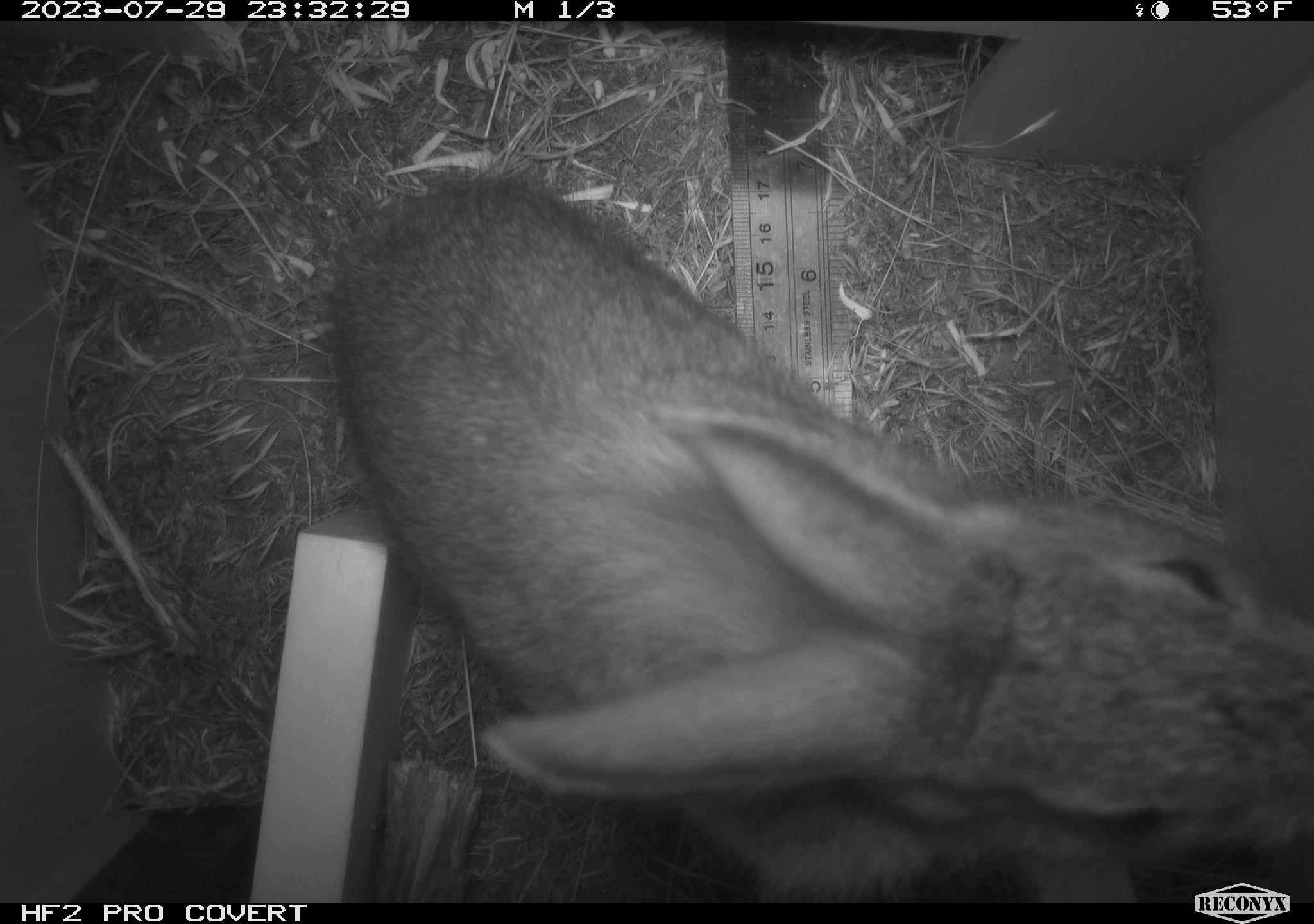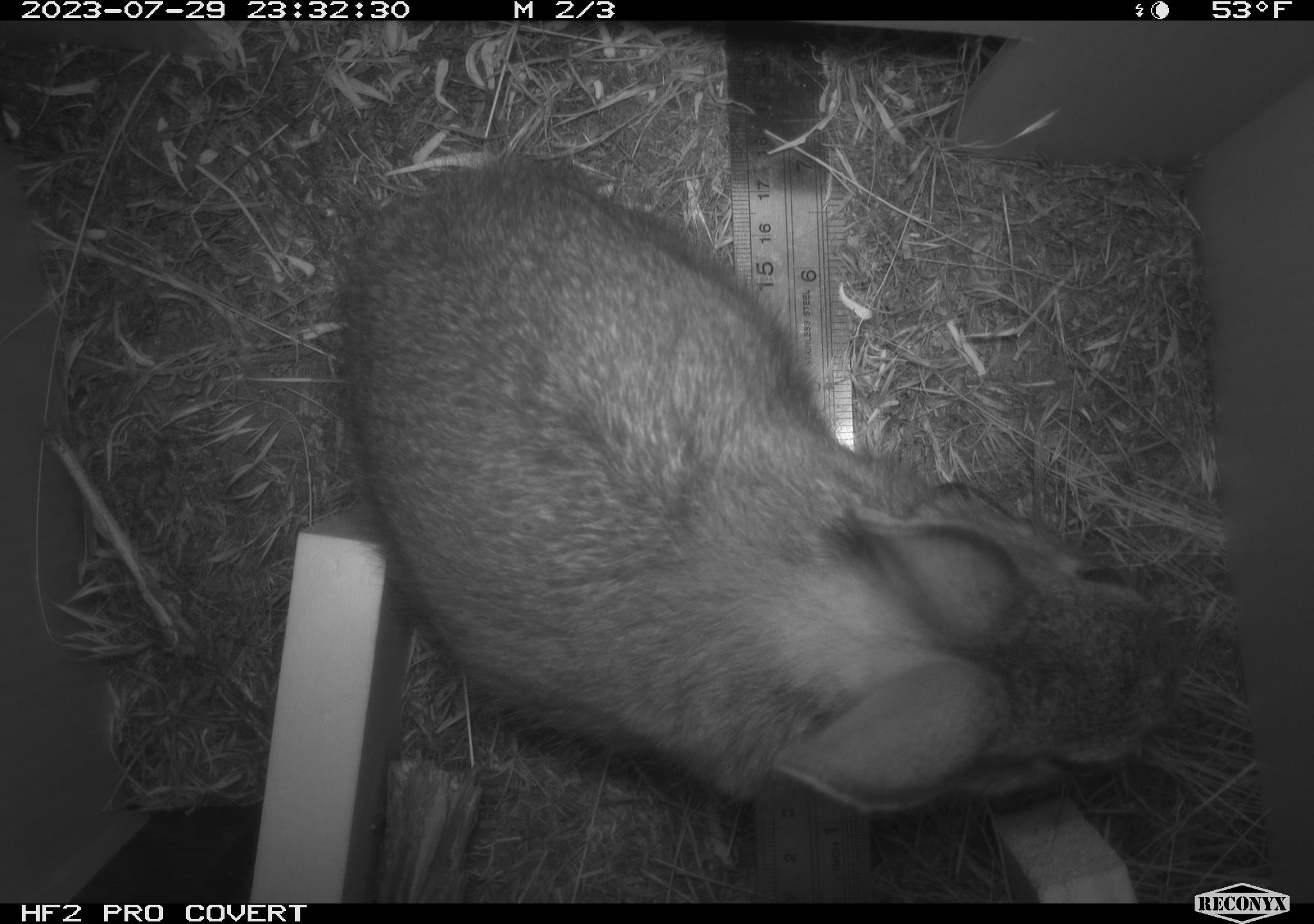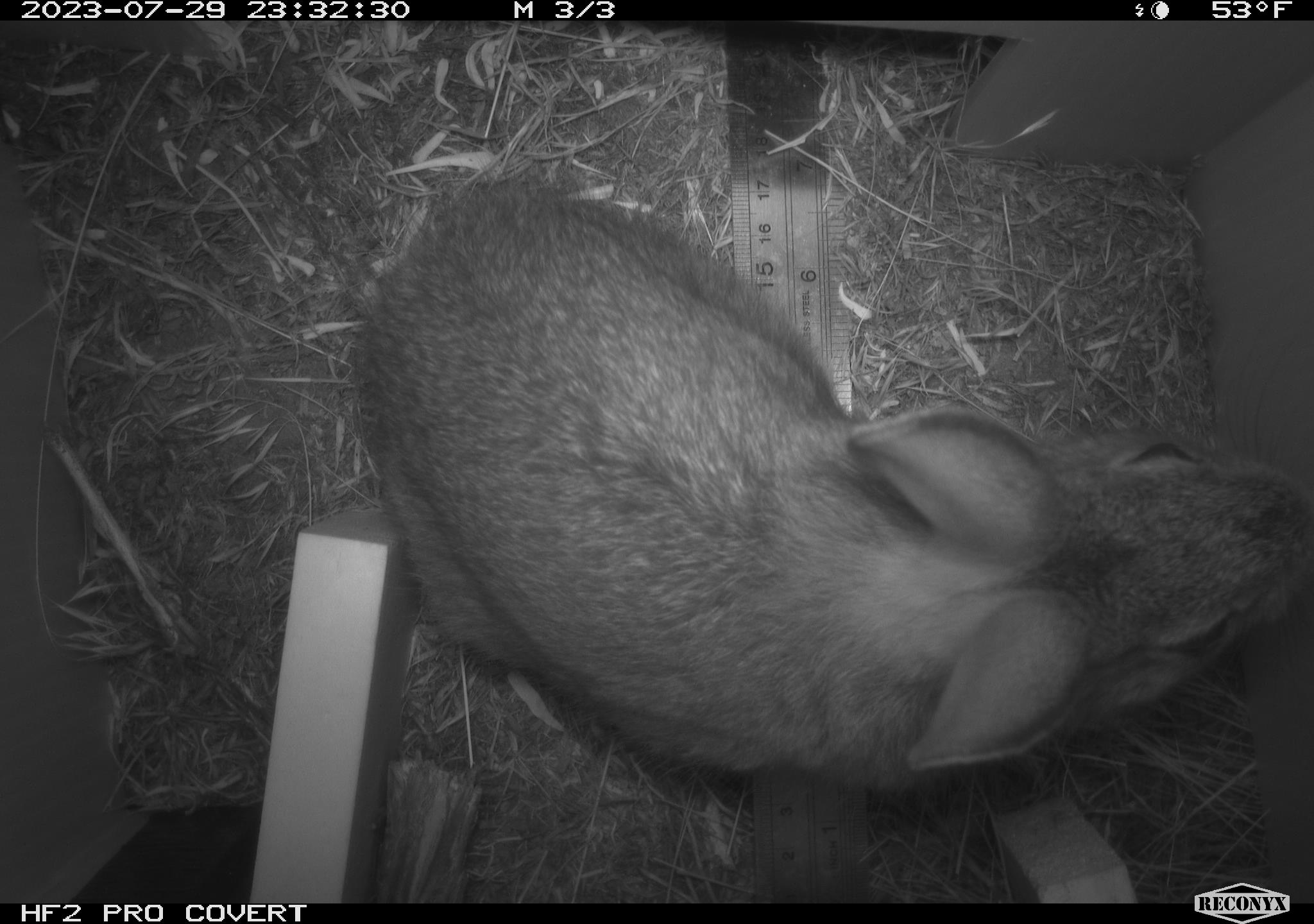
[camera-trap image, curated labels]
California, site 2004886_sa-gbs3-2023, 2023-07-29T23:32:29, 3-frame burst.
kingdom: Animalia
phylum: Chordata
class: Mammalia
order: Lagomorpha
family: Leporidae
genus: Sylvilagus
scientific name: Sylvilagus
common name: cottontail rabbits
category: sylvilagus species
Sylvilagus species (cottontail rabbits) (Sylvilagus).